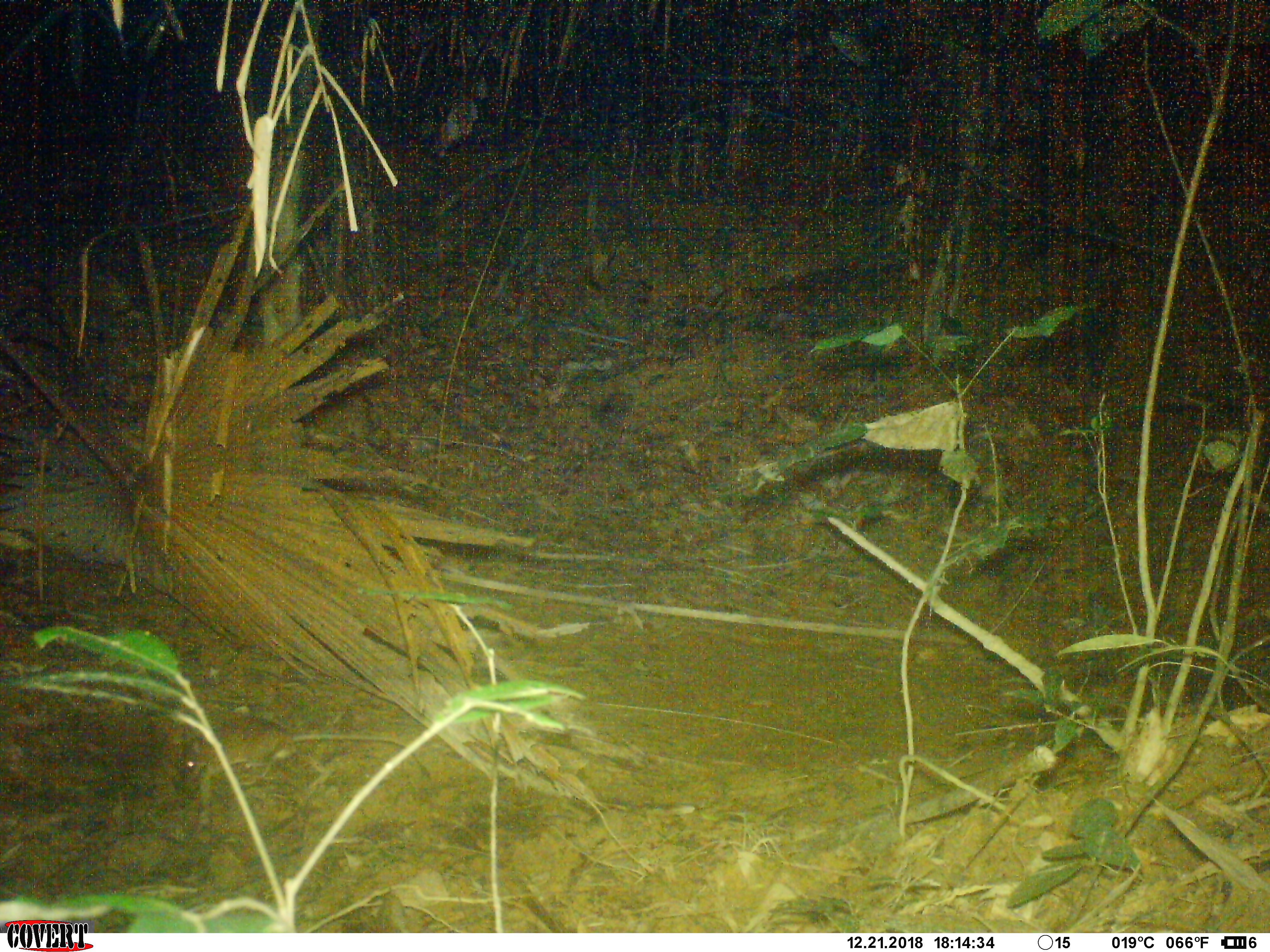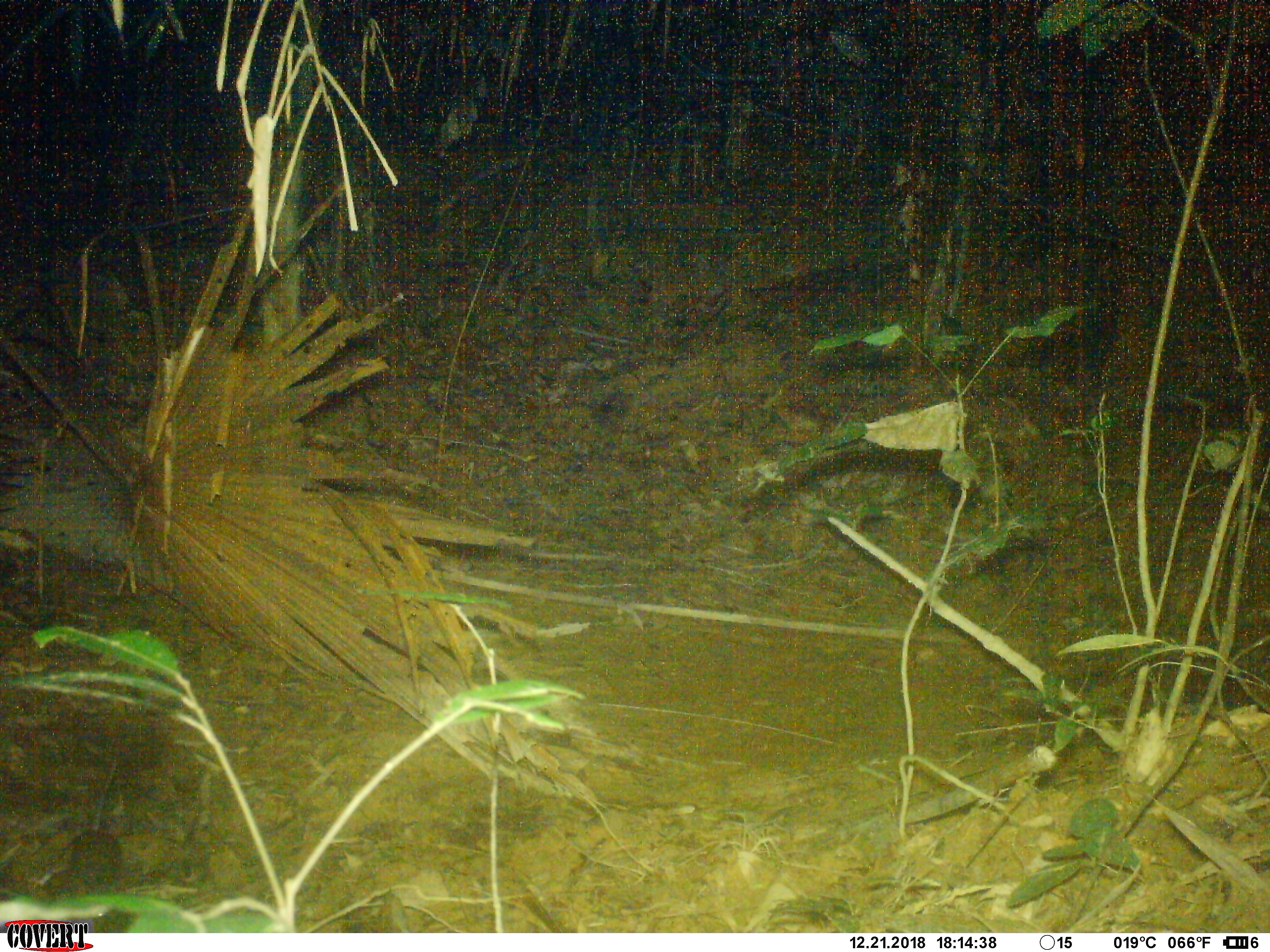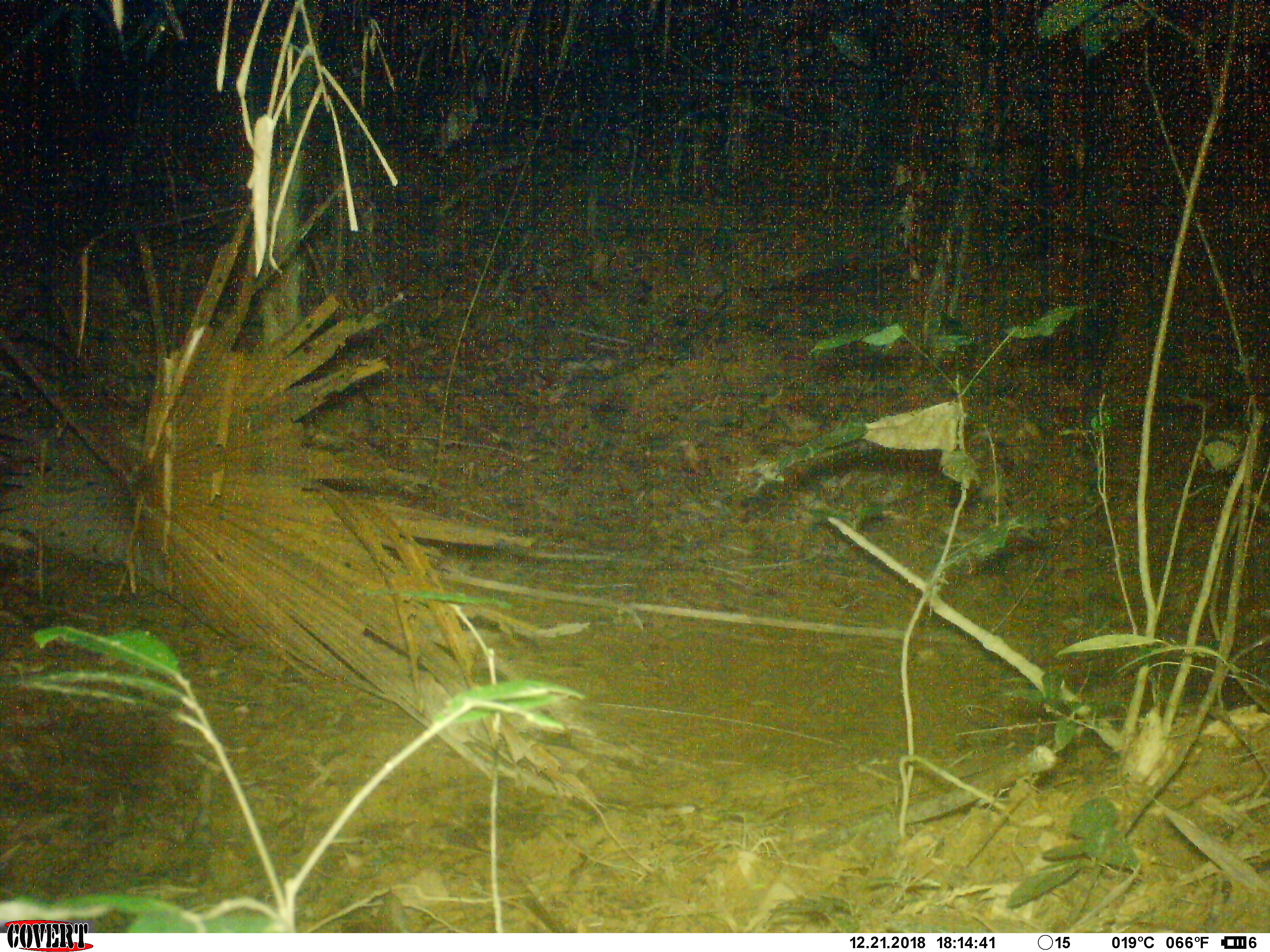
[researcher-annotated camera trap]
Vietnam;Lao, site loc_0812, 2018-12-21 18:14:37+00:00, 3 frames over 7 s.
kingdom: Animalia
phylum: Chordata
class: Mammalia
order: Rodentia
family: Muridae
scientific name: Muridae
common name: old-world mice and rats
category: unidentified murid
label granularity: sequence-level